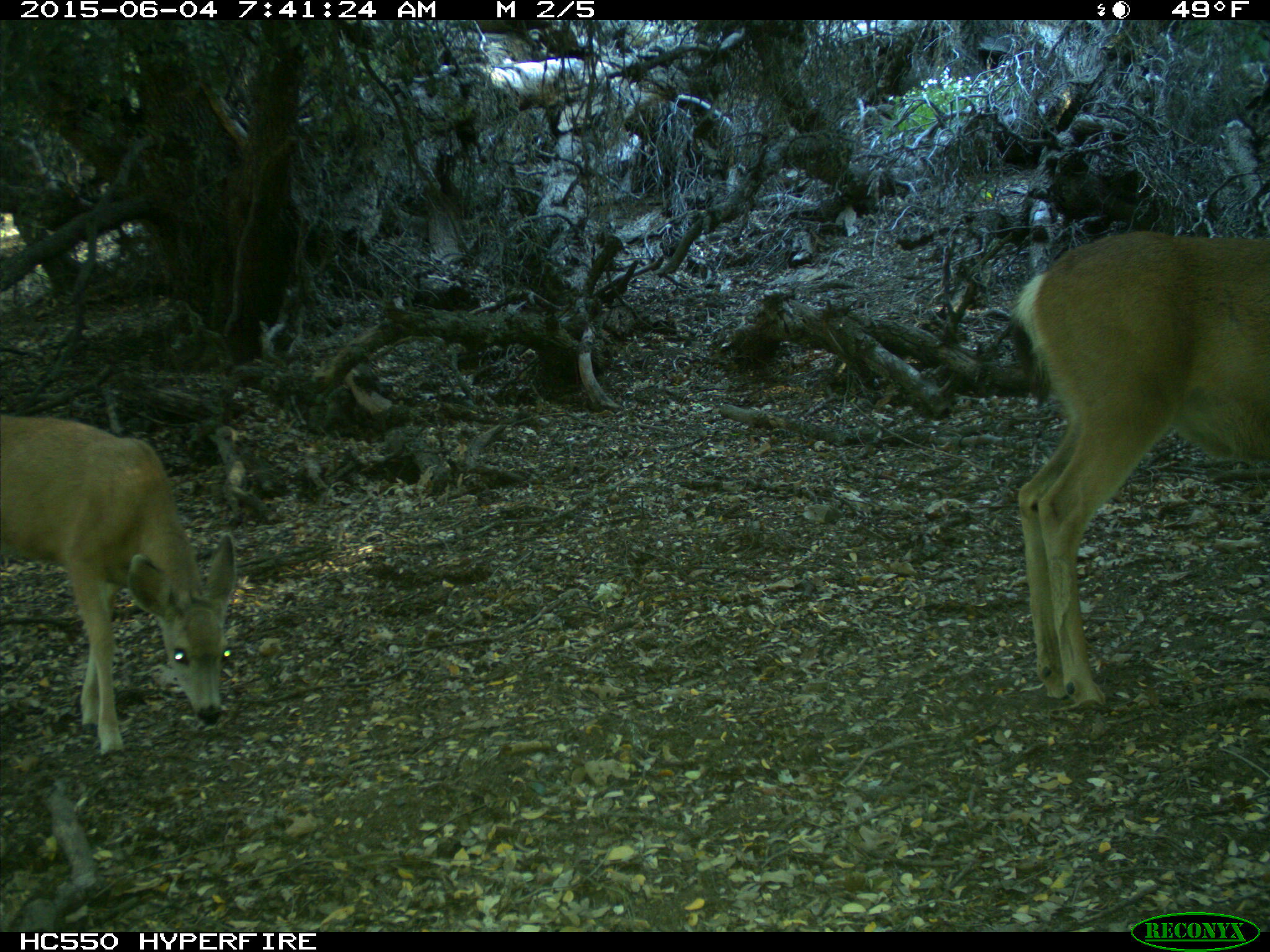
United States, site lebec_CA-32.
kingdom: Animalia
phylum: Chordata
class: Mammalia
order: Artiodactyla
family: Cervidae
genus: Odocoileus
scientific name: Odocoileus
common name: deer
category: unidentified deer